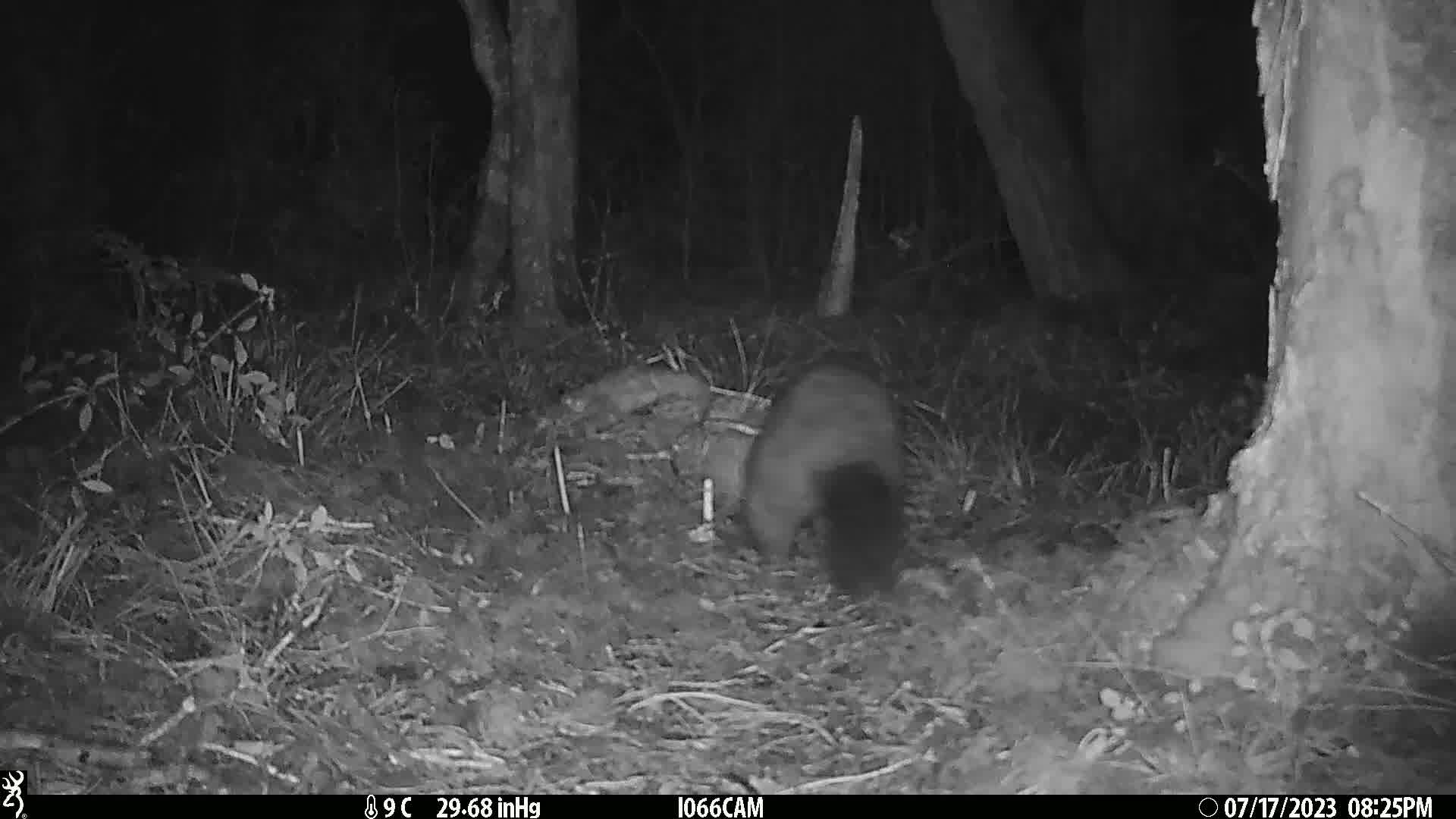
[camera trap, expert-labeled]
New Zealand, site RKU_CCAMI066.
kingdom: Animalia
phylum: Chordata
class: Mammalia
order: Diprotodontia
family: Phalangeridae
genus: Trichosurus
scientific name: Trichosurus vulpecula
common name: common brushtail possum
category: possum